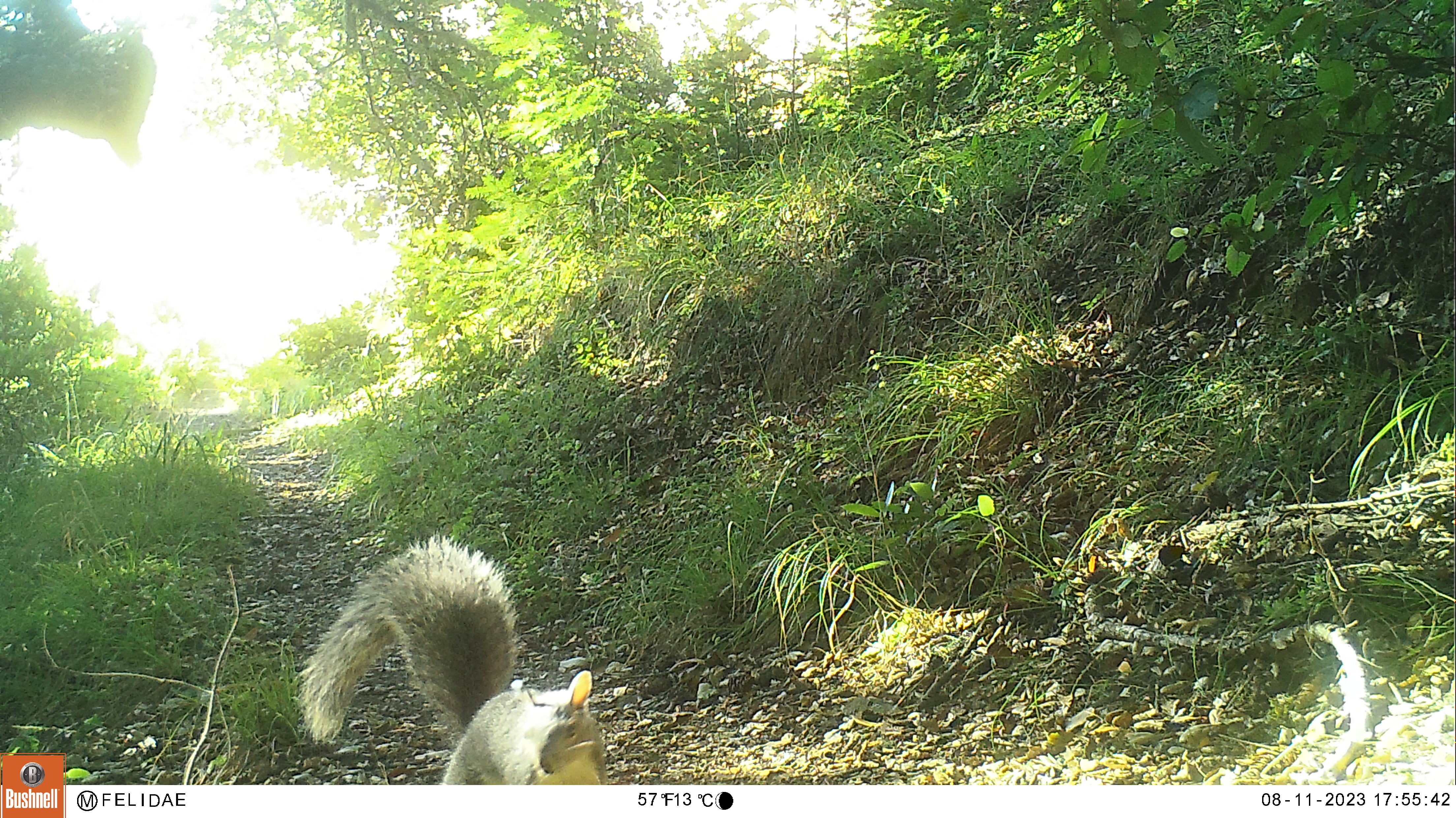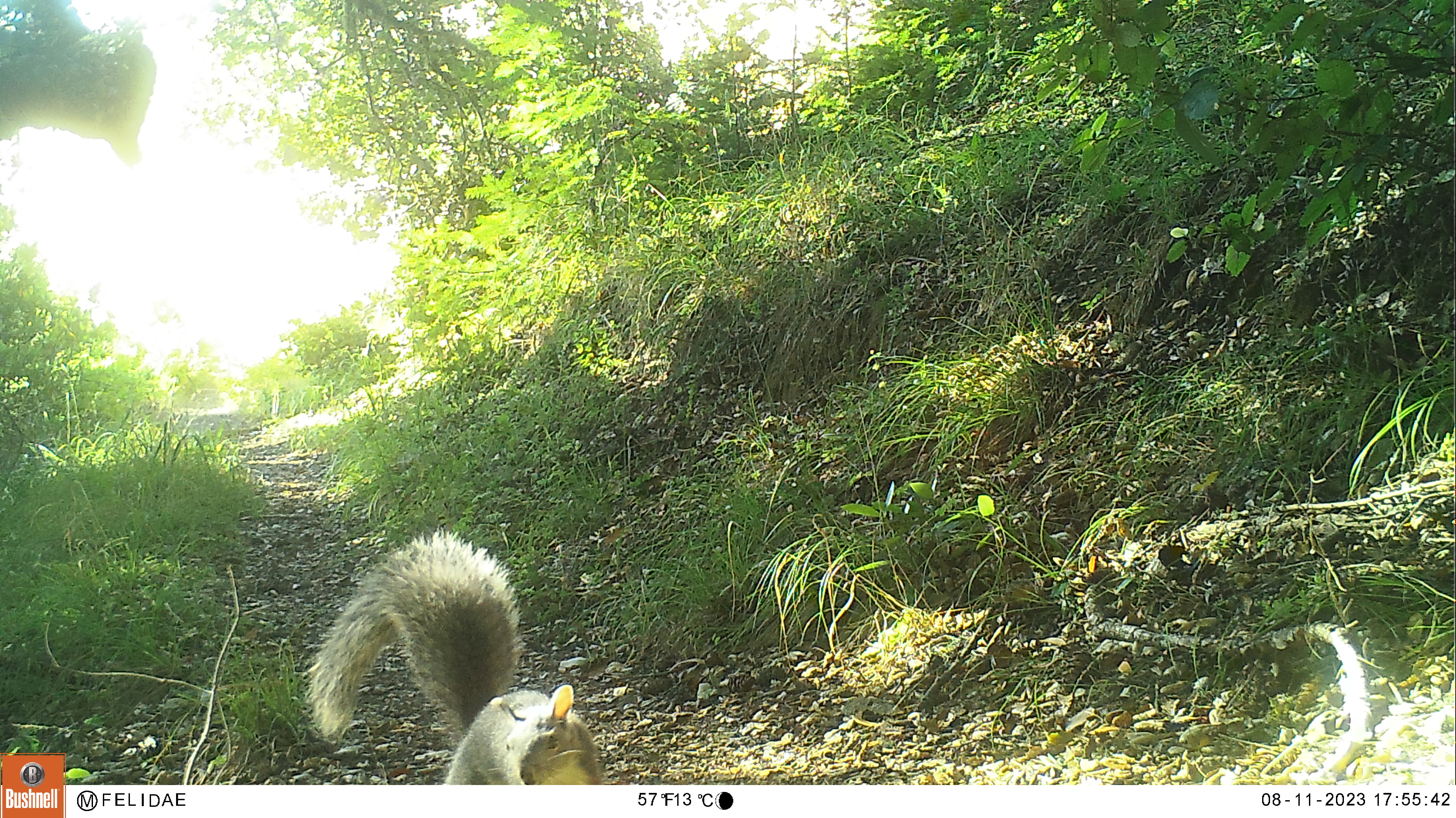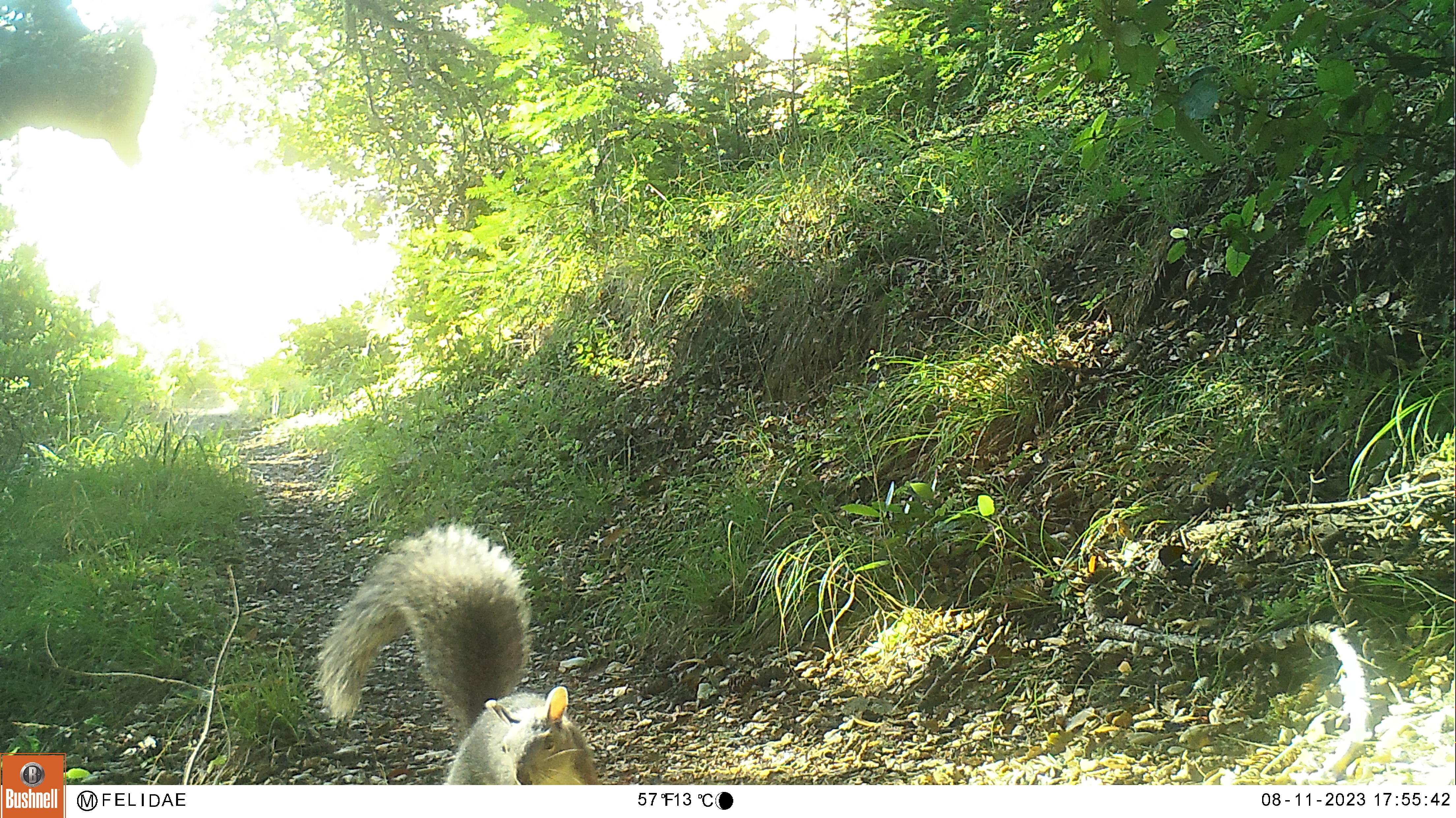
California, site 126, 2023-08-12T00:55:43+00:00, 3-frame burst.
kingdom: Animalia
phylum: Chordata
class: Mammalia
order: Rodentia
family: Sciuridae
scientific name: Sciuridae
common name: squirrel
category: unknown squirrel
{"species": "unknown squirrel (squirrel) (Sciuridae)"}